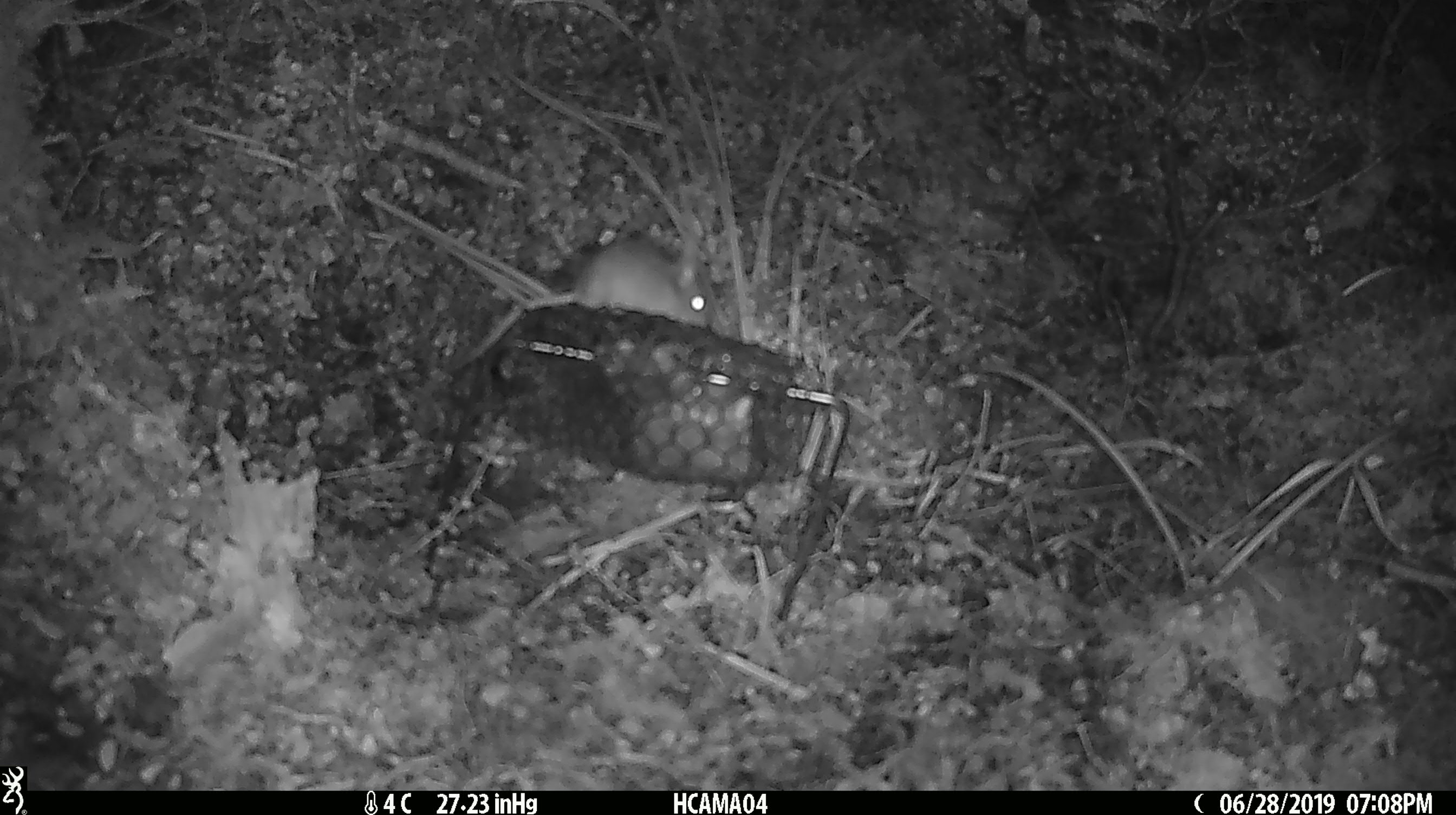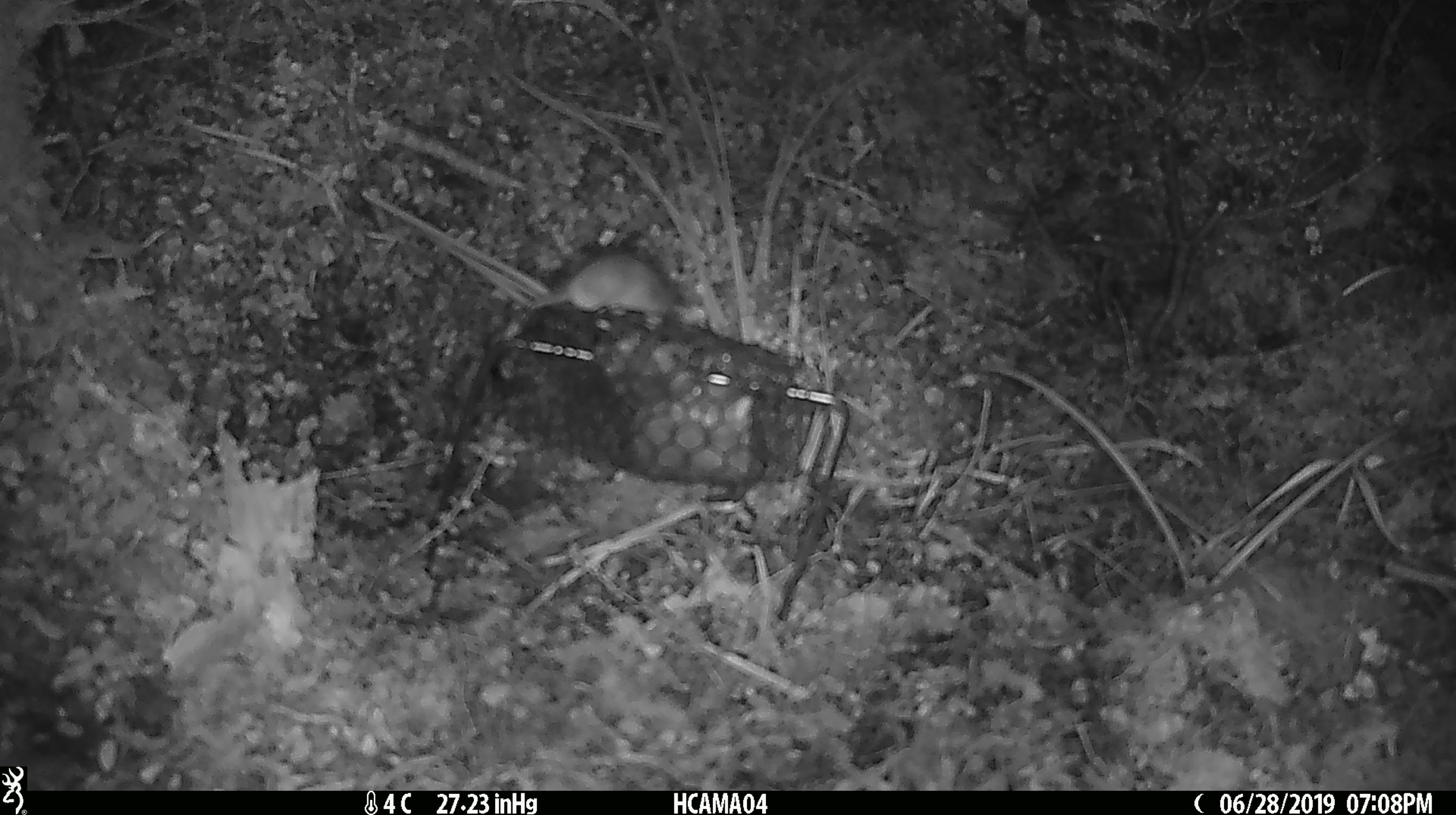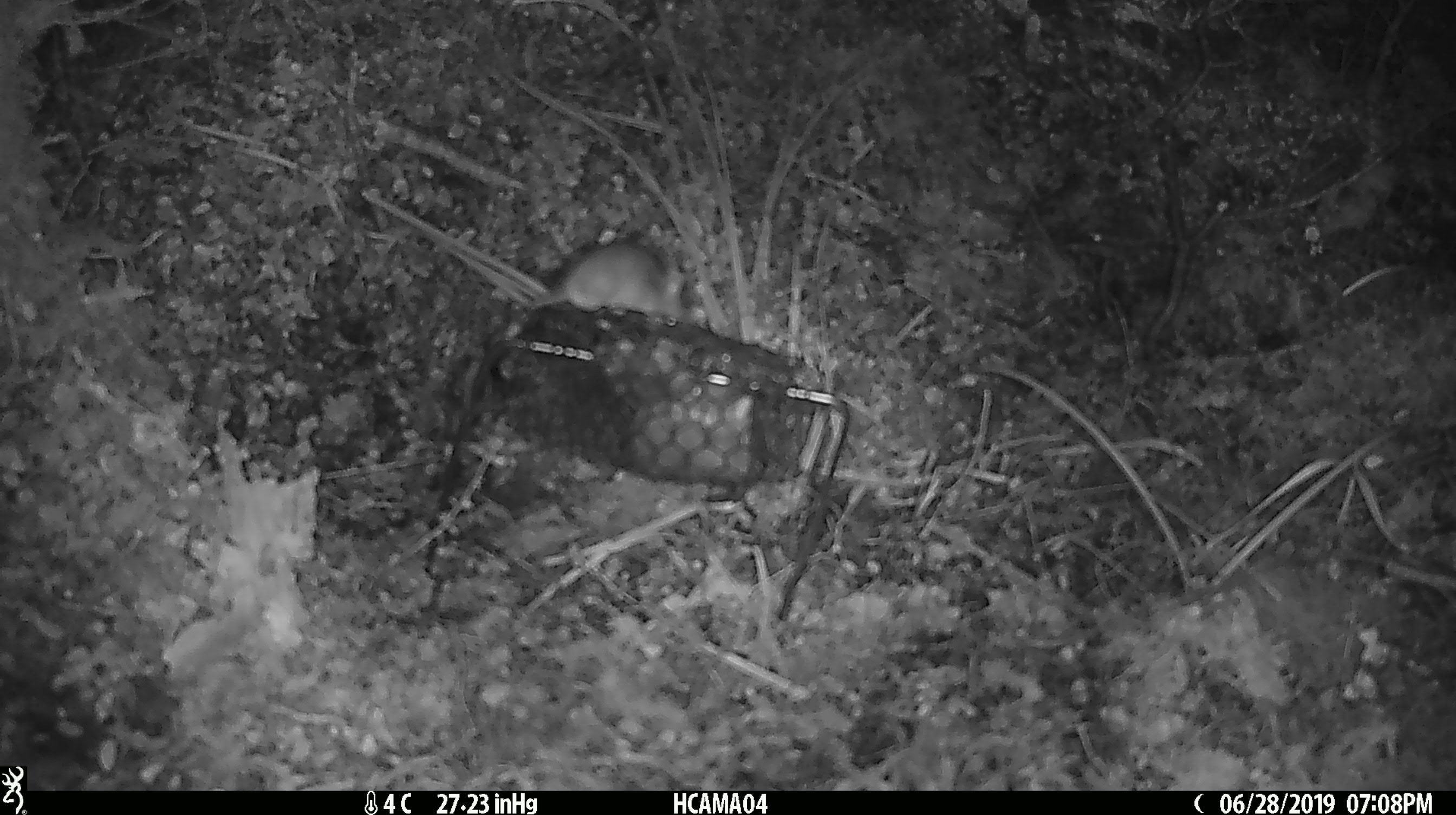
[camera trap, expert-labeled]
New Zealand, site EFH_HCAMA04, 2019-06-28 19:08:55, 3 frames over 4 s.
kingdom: Animalia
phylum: Chordata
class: Mammalia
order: Rodentia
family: Muridae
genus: Mus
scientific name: Mus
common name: mouse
Mouse (Mus).